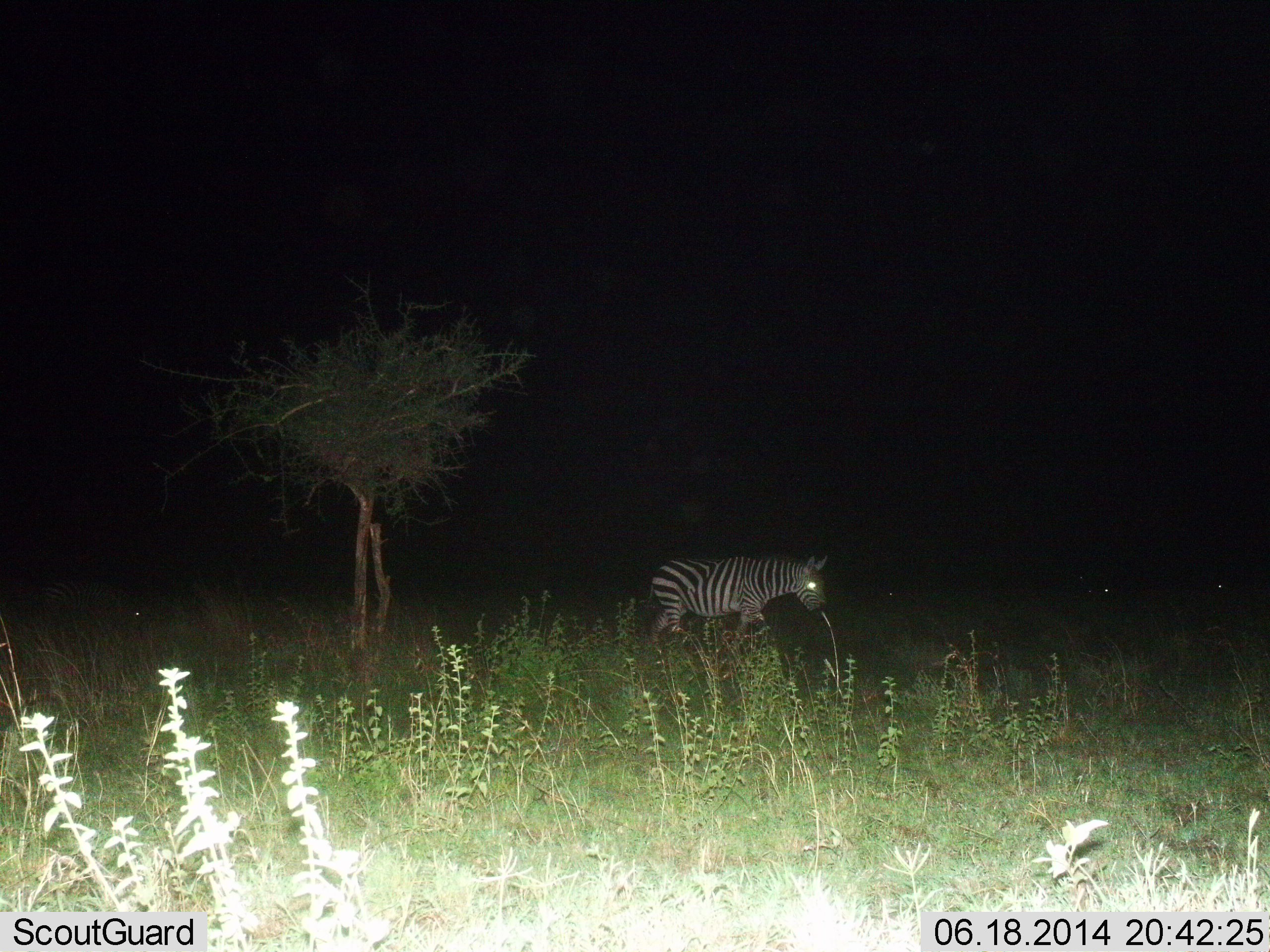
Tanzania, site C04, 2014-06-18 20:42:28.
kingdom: Animalia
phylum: Chordata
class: Mammalia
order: Perissodactyla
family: Equidae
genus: Equus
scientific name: Equus quagga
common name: plains zebra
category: zebra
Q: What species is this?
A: Zebra (plains zebra) (Equus quagga).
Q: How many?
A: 1.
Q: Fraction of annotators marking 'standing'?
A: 20%.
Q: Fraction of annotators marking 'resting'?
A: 0%.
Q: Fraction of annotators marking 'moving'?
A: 90%.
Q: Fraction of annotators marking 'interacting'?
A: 0%.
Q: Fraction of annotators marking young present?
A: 0%.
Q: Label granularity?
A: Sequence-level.